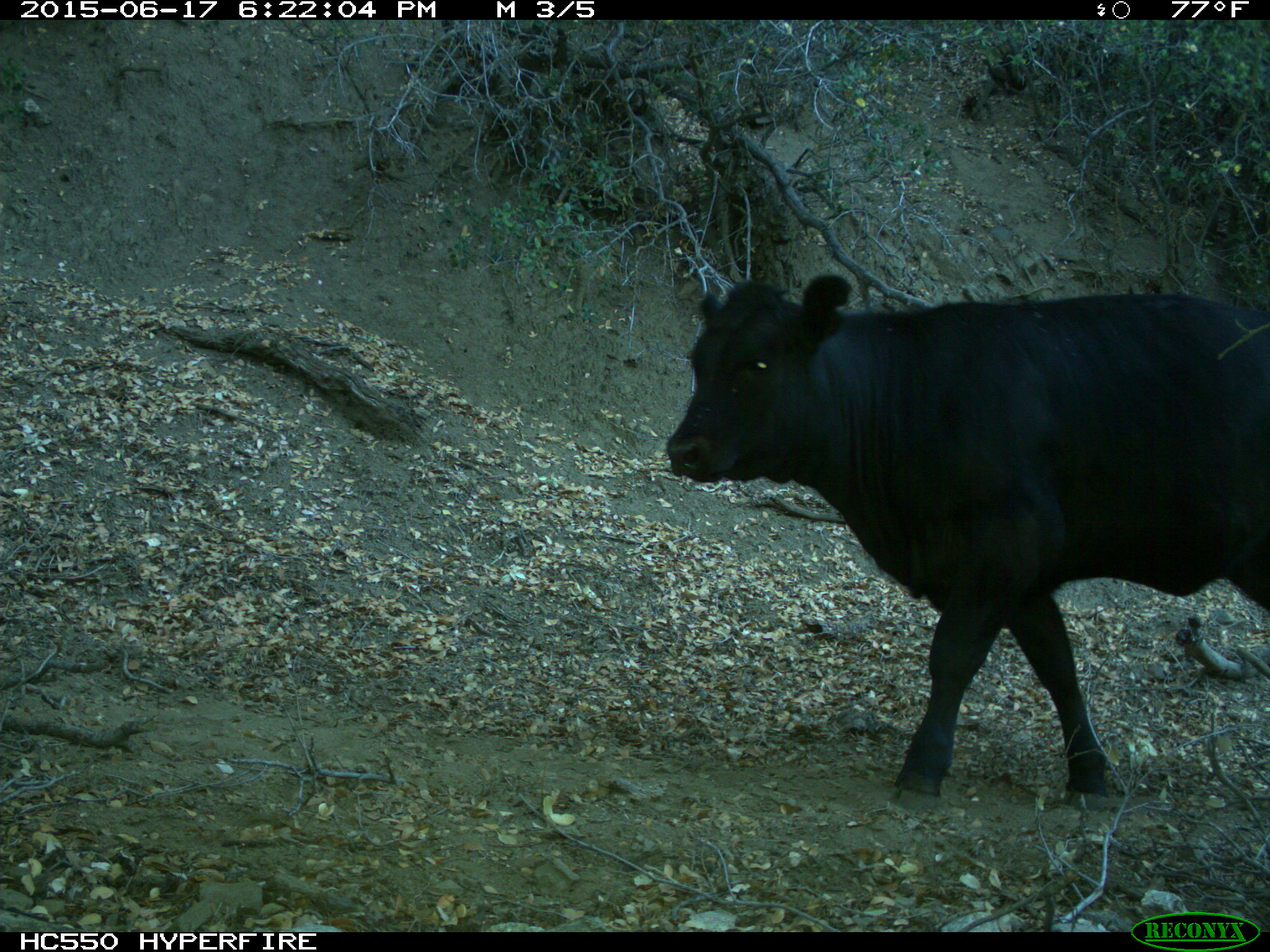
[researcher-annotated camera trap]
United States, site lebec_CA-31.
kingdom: Animalia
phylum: Chordata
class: Mammalia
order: Artiodactyla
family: Bovidae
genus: Bos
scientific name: Bos taurus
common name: domestic cow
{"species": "Bos taurus (domestic cow)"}